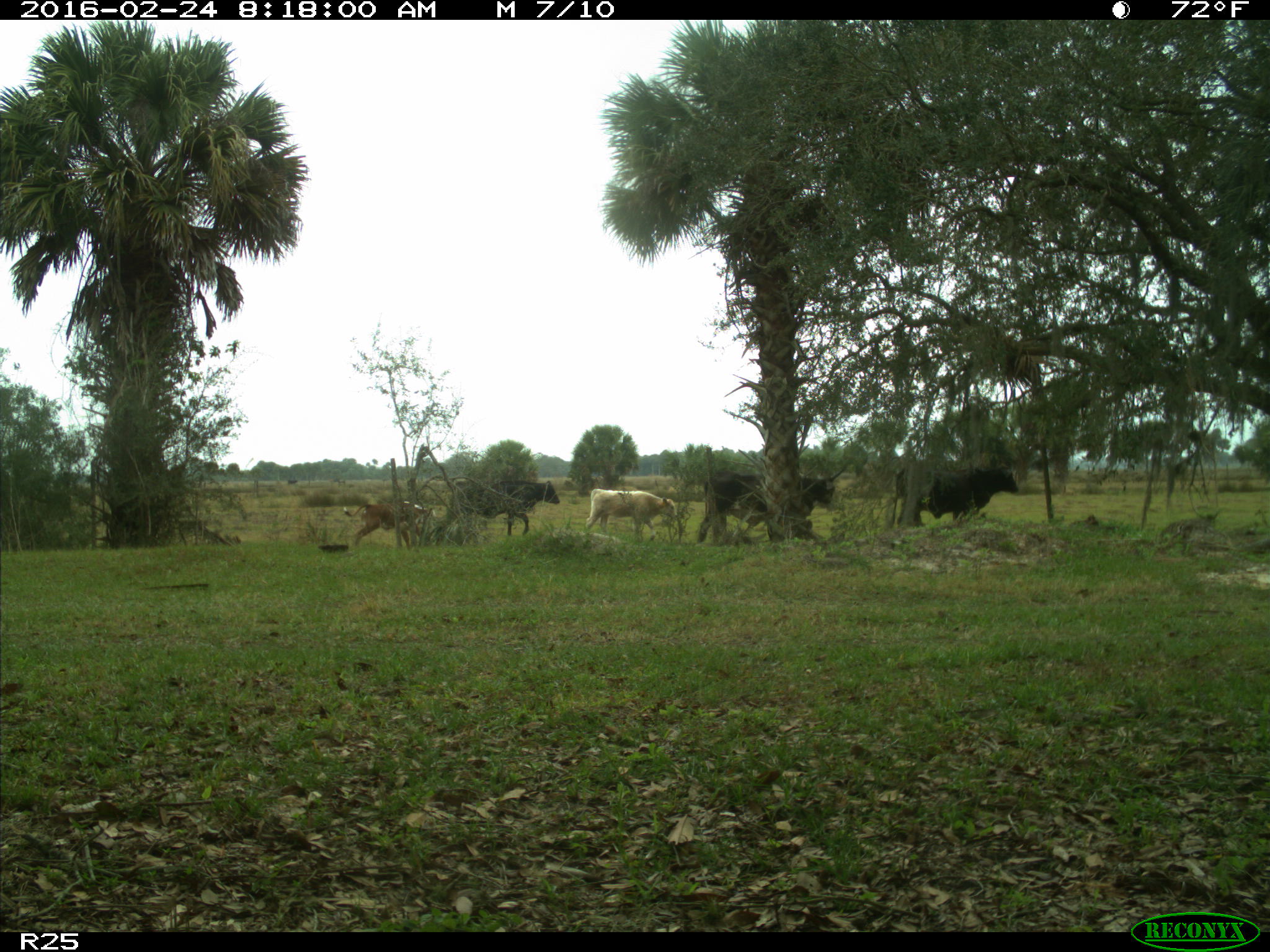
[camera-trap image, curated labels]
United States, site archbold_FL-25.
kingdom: Animalia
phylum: Chordata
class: Mammalia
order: Artiodactyla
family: Bovidae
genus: Bos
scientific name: Bos taurus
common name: domestic cow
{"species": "Bos taurus (domestic cow)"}